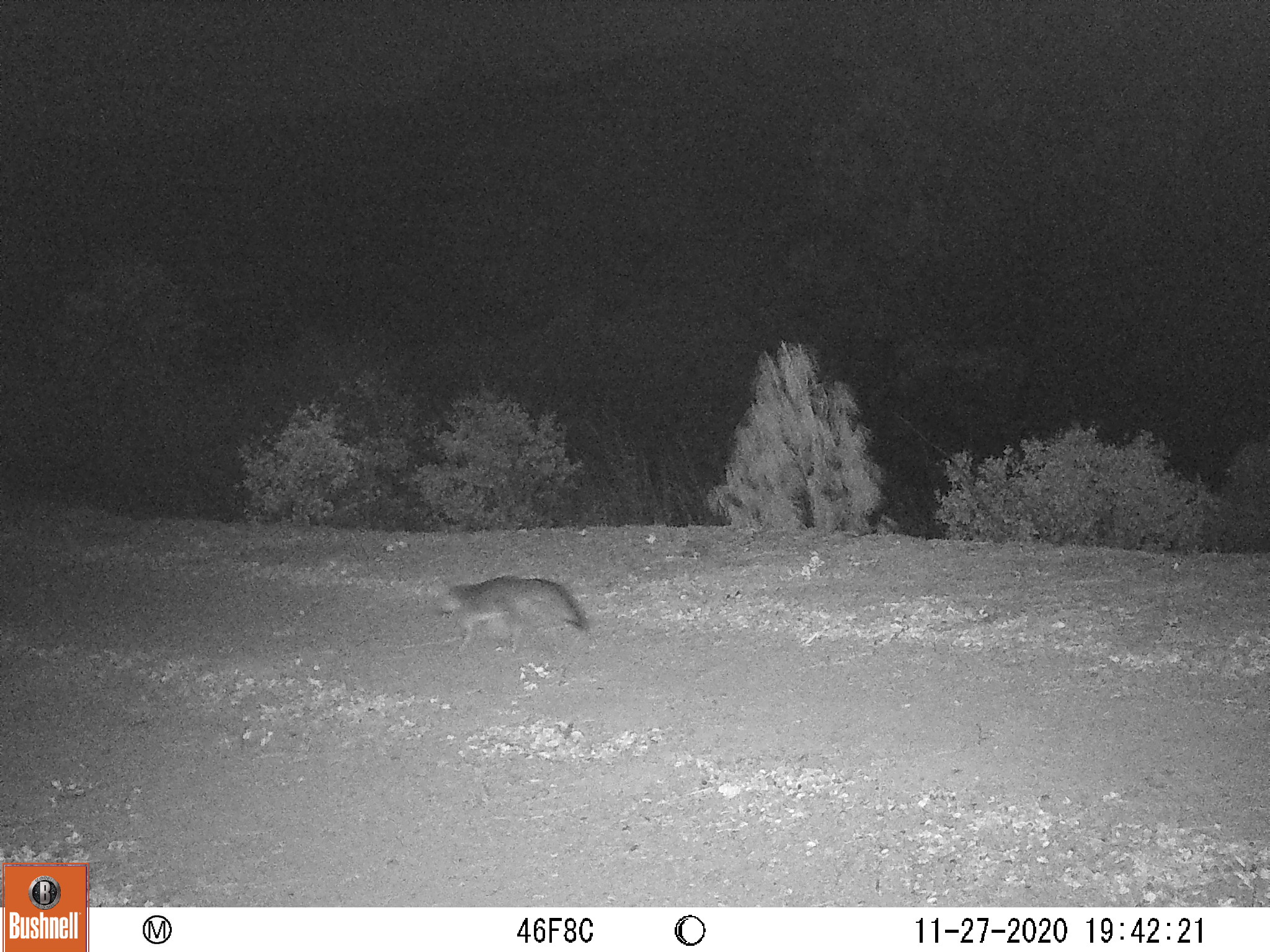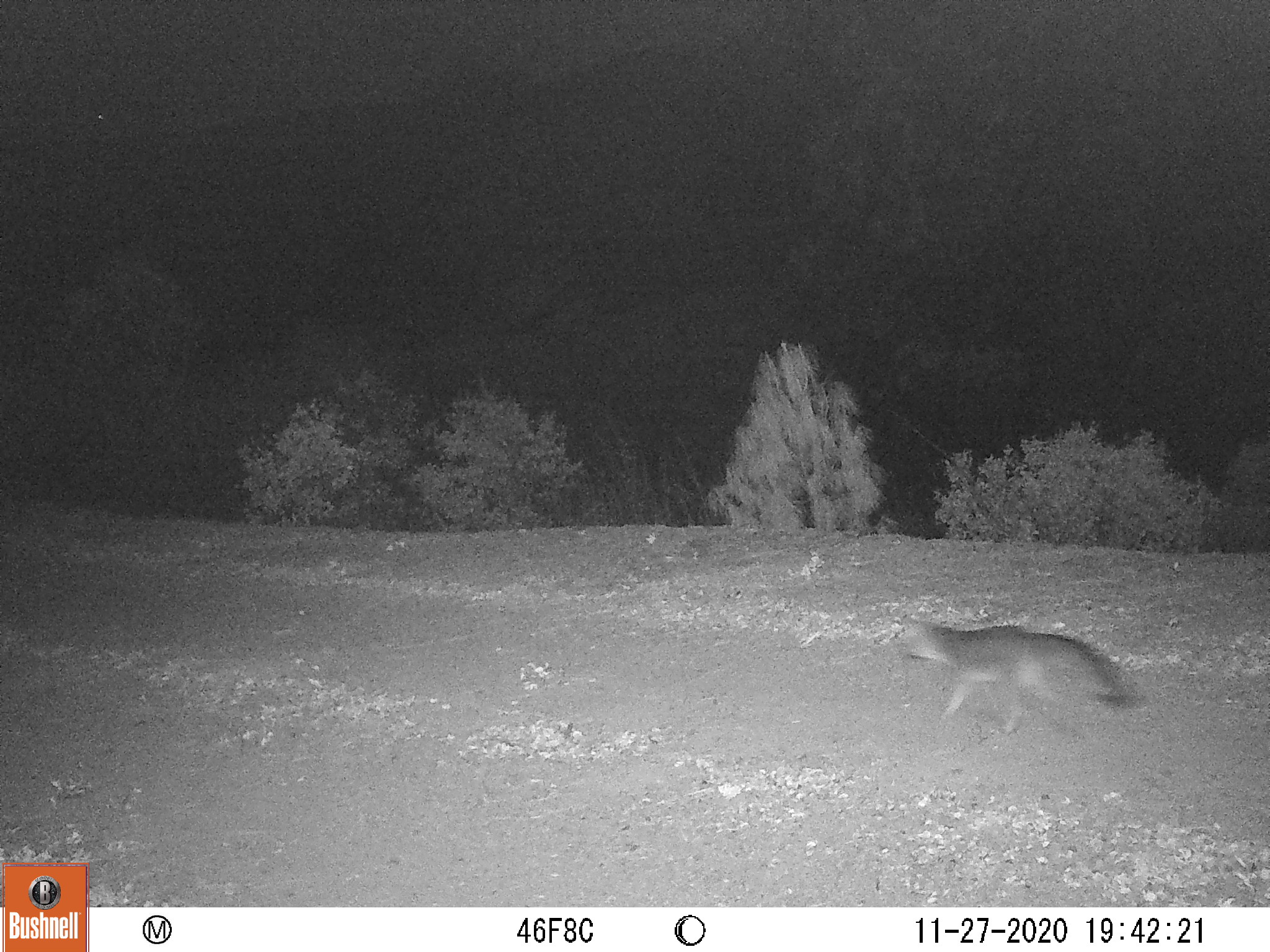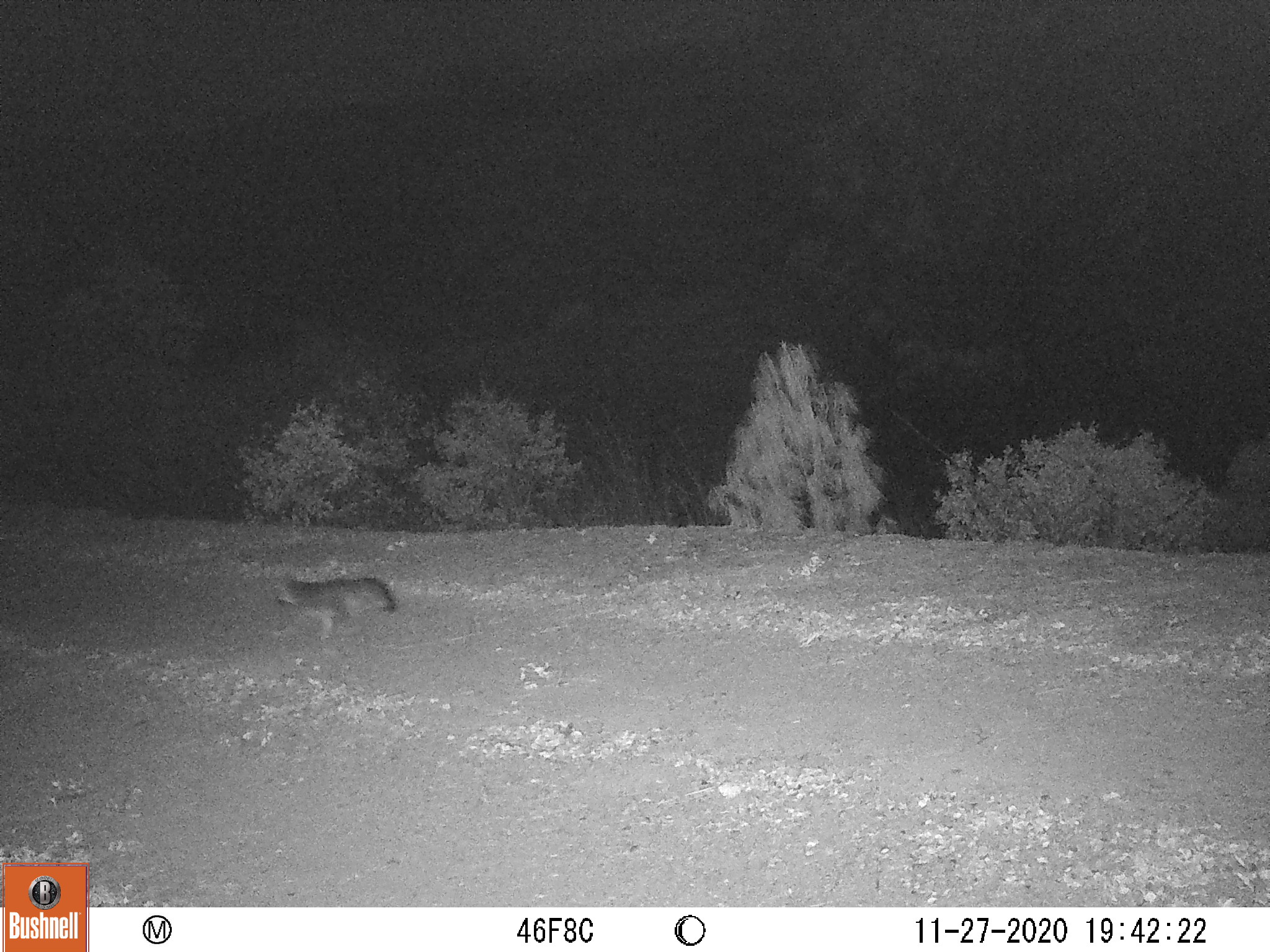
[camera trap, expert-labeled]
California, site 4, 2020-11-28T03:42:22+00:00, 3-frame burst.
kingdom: Animalia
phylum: Chordata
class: Mammalia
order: Carnivora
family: Canidae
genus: Urocyon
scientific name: Urocyon cinereoargenteus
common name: gray fox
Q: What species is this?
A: Gray fox (Urocyon cinereoargenteus).